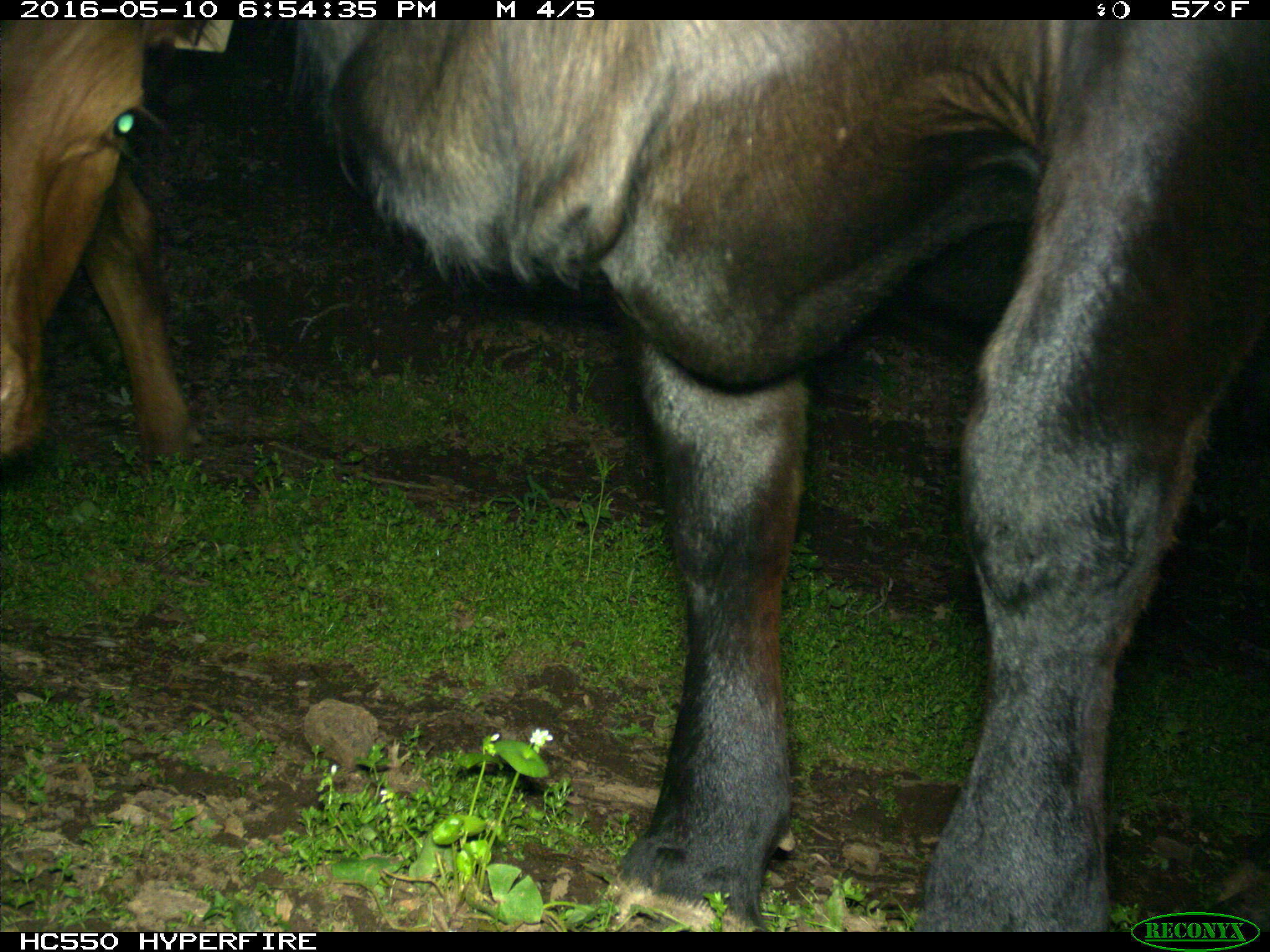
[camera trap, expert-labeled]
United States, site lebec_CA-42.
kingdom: Animalia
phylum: Chordata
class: Mammalia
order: Artiodactyla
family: Bovidae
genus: Bos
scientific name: Bos taurus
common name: domestic cow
Bos taurus (domestic cow).